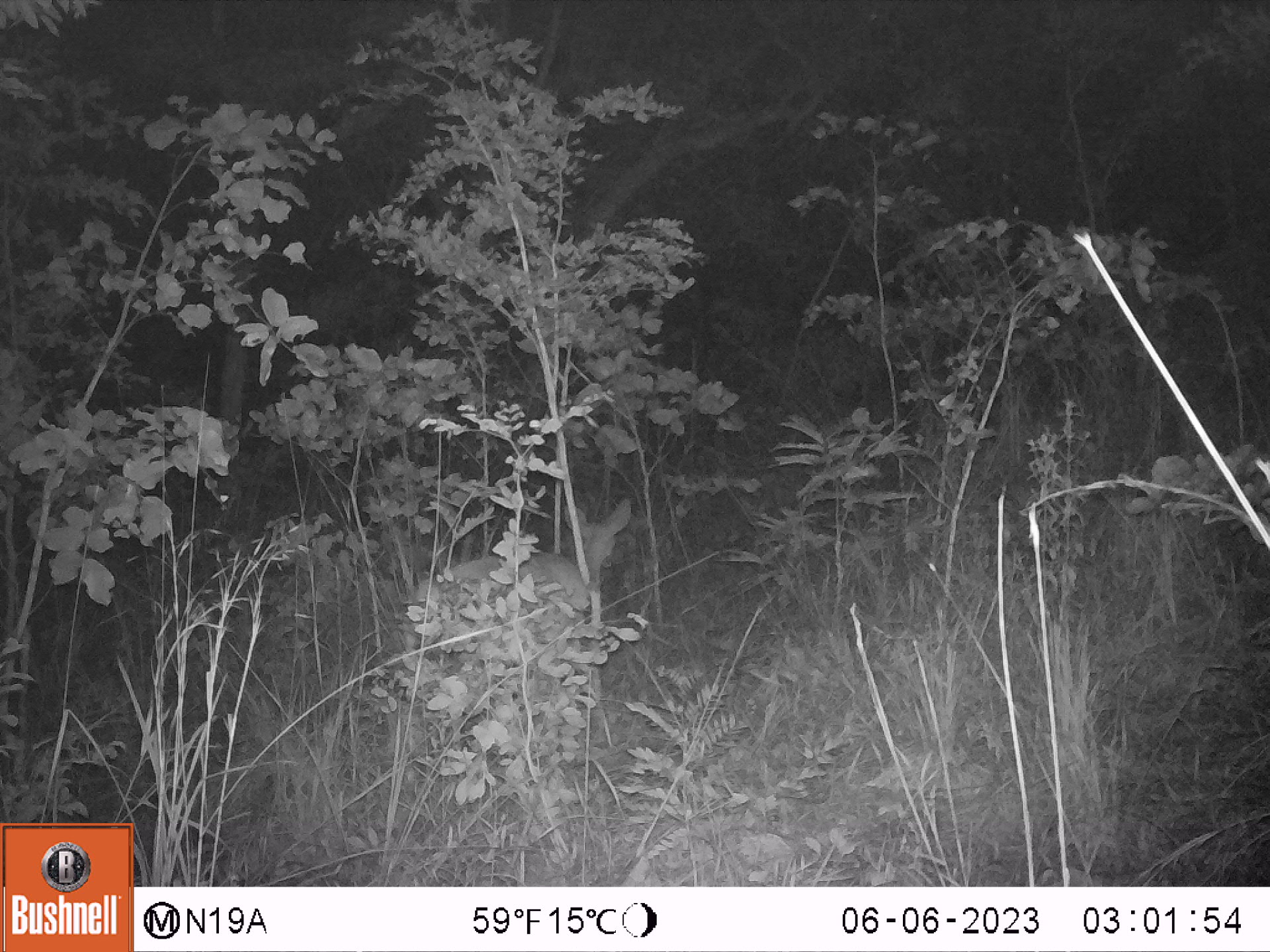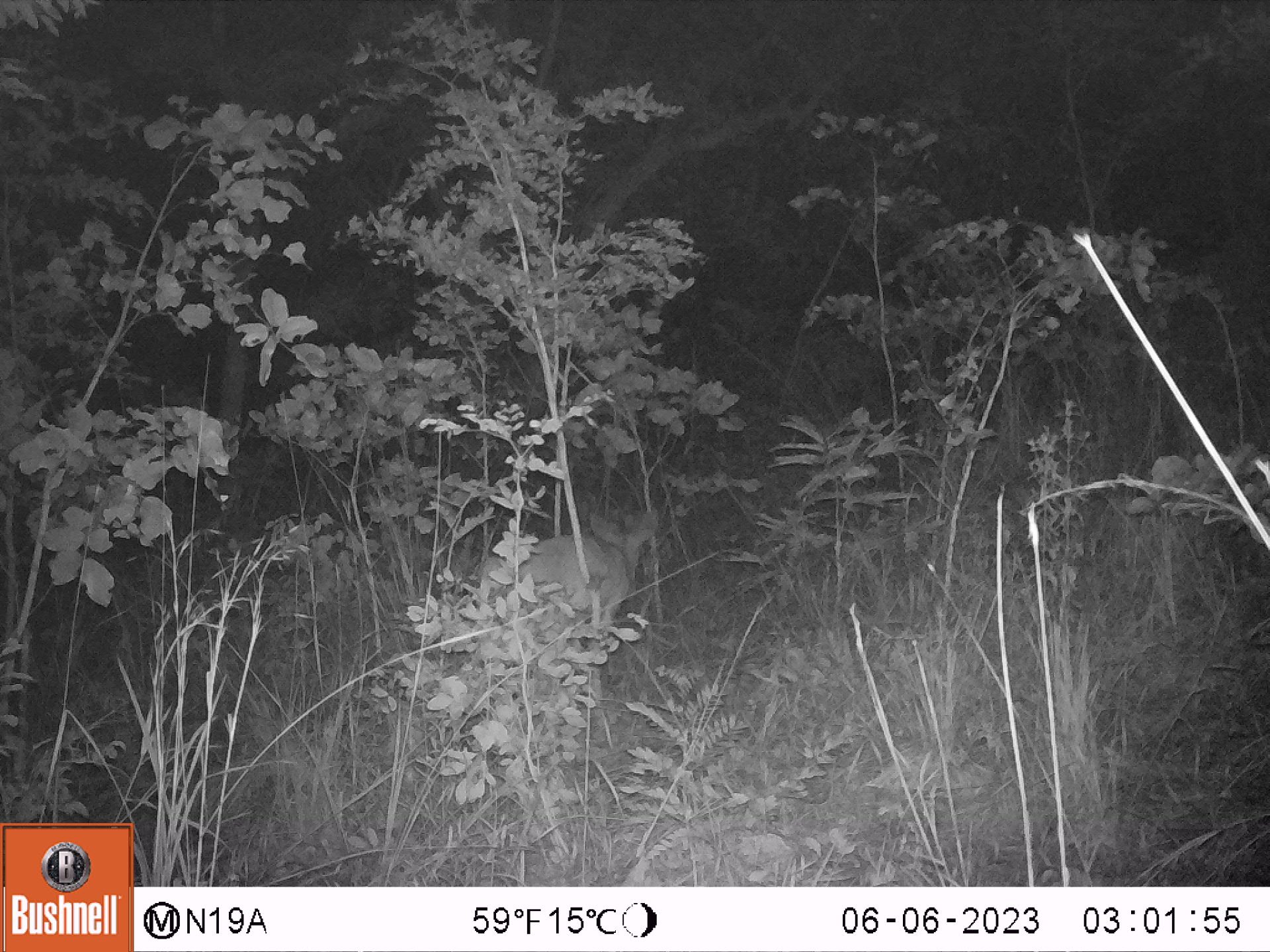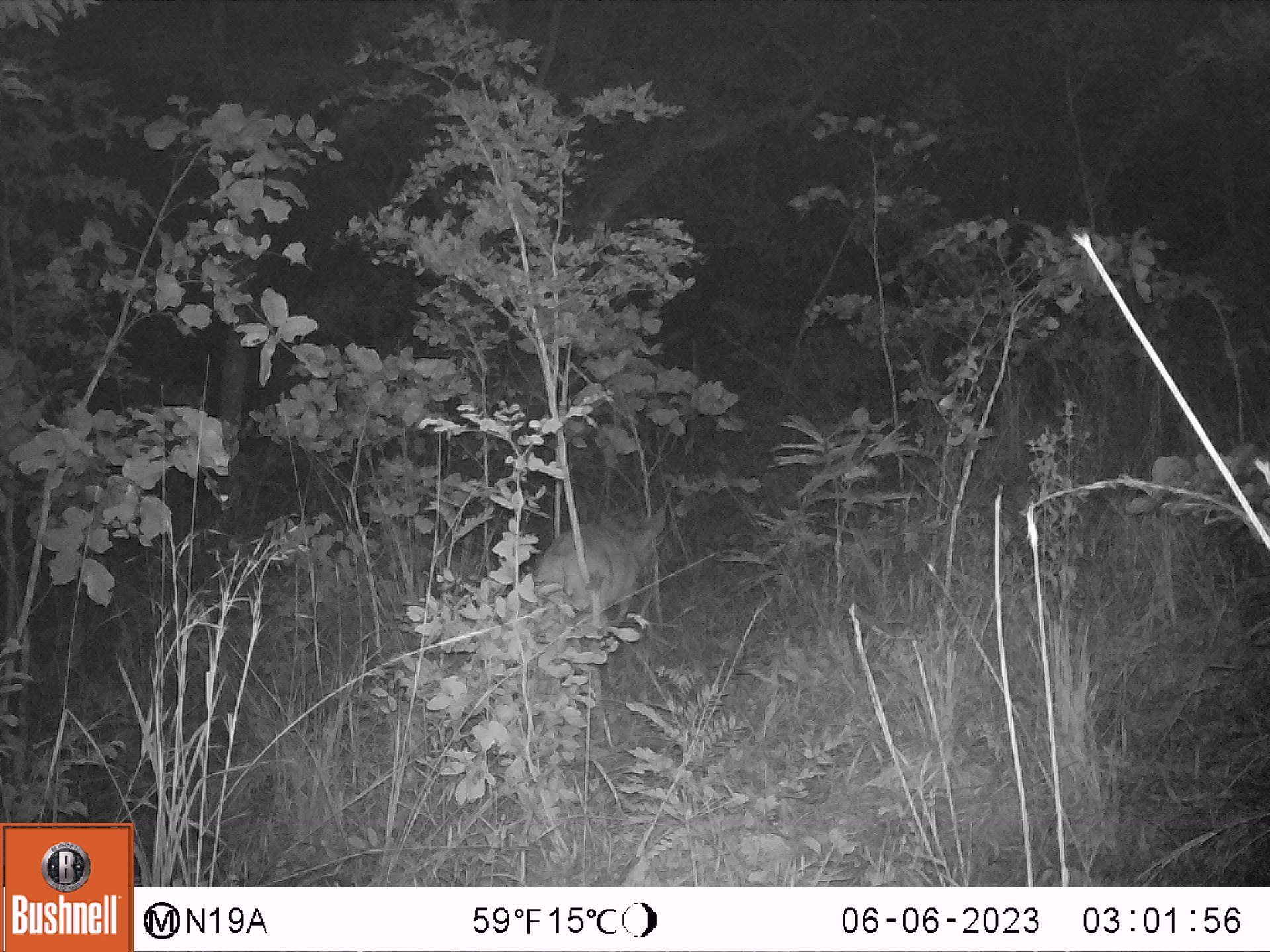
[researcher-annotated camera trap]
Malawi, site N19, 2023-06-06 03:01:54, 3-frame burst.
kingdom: Animalia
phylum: Chordata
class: Mammalia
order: Artiodactyla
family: Bovidae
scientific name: Antilopinae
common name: small antelope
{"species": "small antelope (Antilopinae)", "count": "1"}